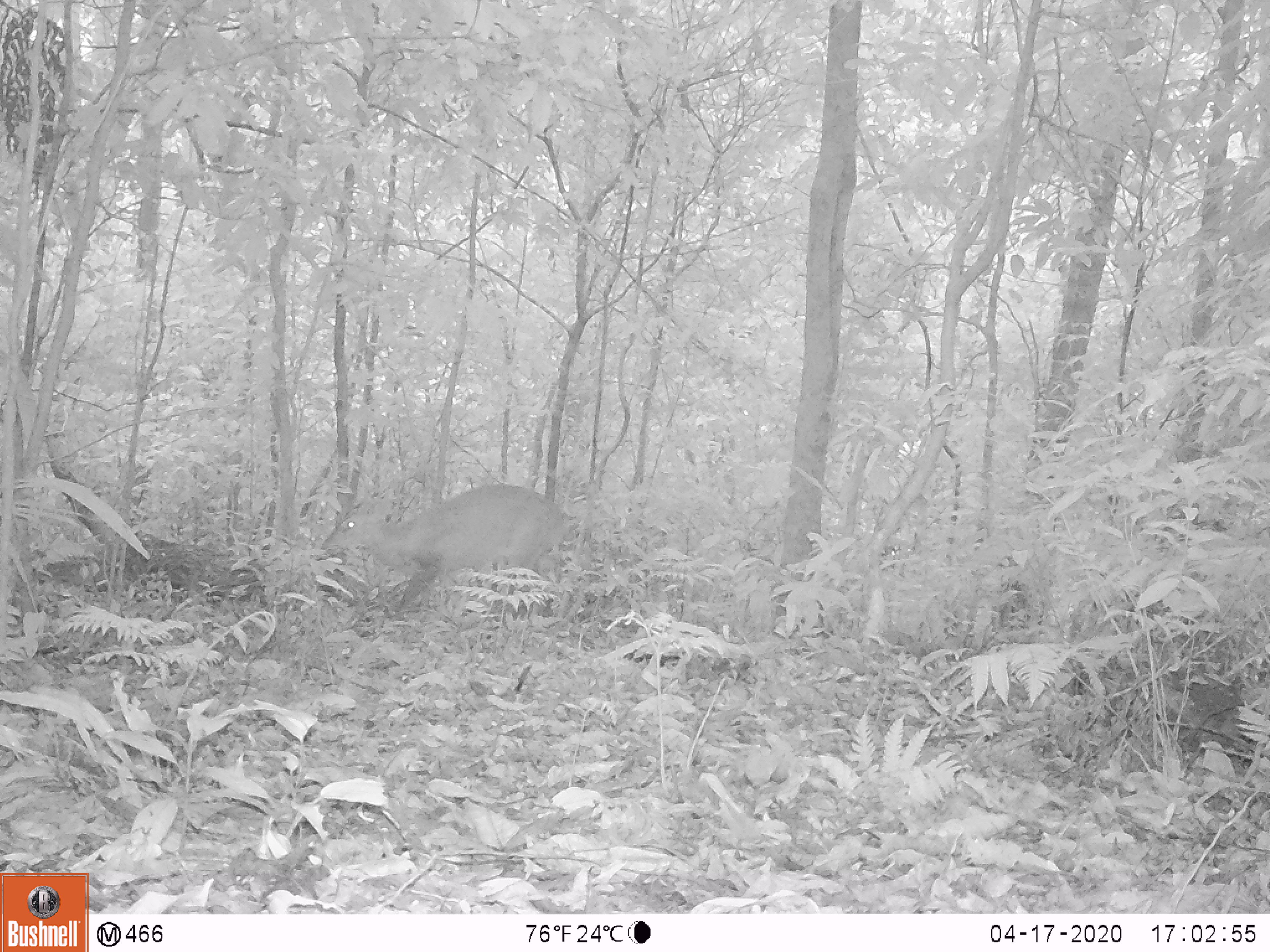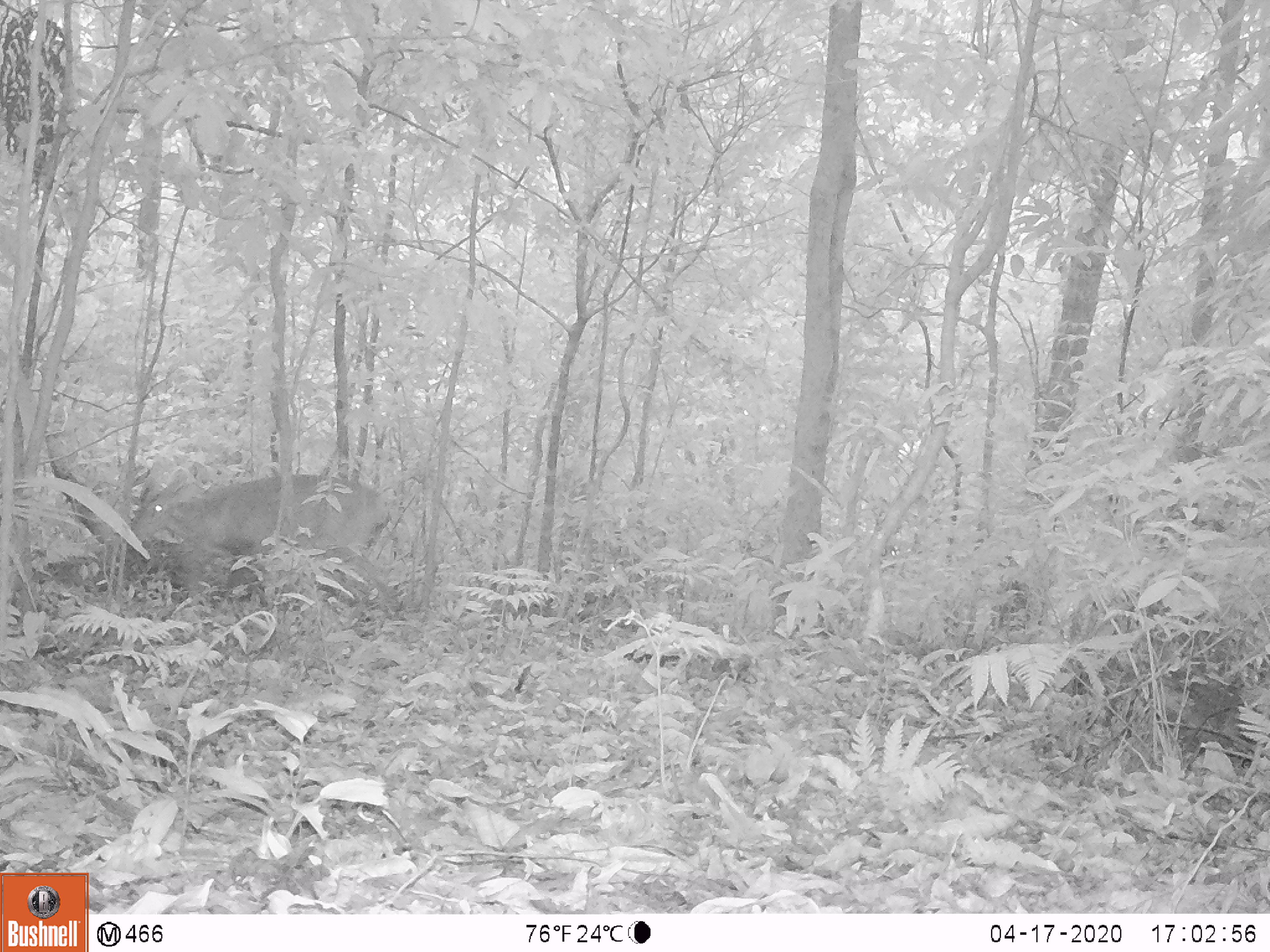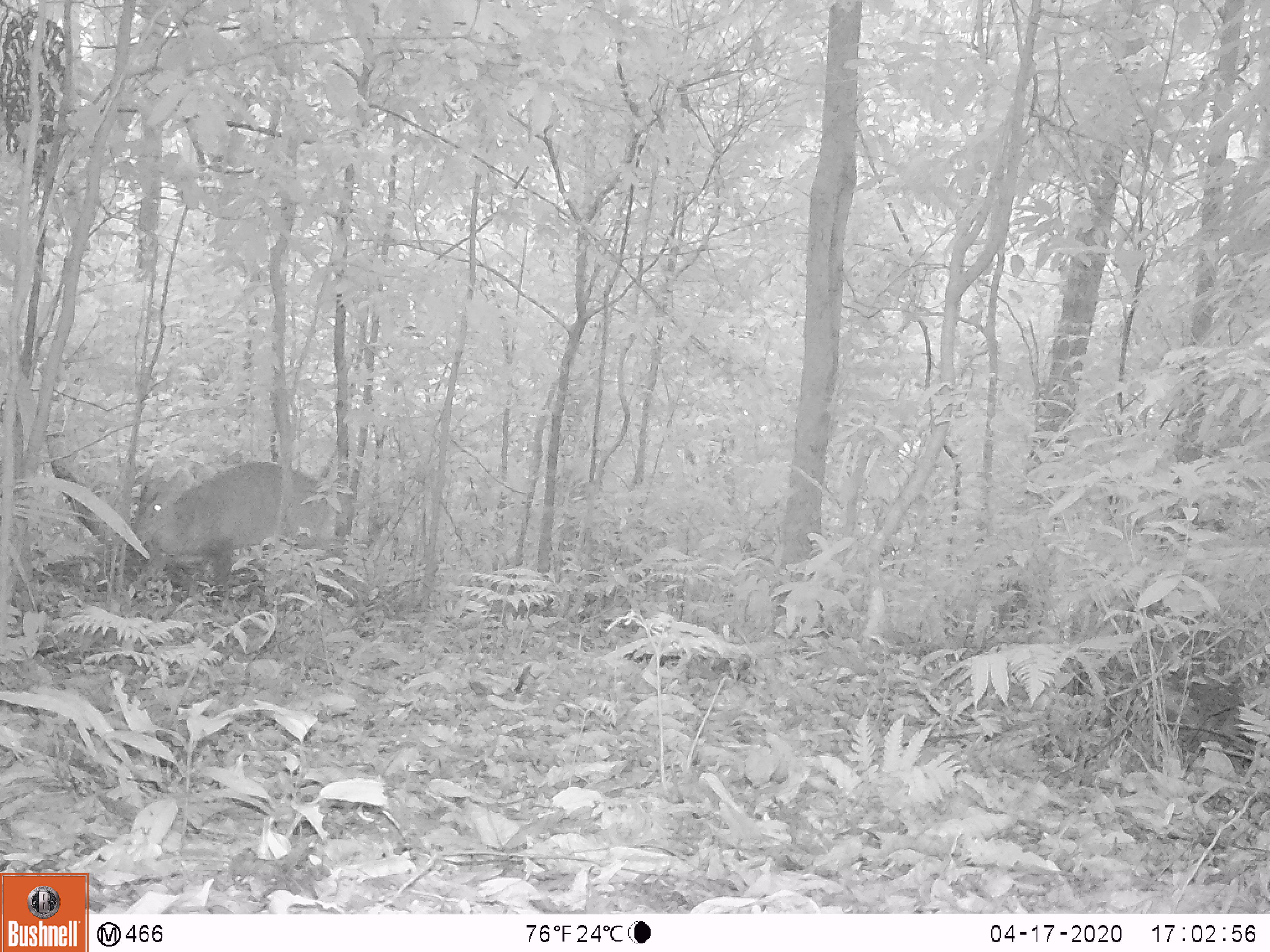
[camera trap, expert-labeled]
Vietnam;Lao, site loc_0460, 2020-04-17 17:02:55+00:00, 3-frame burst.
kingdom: Animalia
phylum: Chordata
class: Mammalia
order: Artiodactyla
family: Cervidae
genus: Muntiacus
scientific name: Muntiacus vuquangensis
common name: large-antlered muntjac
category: large antlered muntjac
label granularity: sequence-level